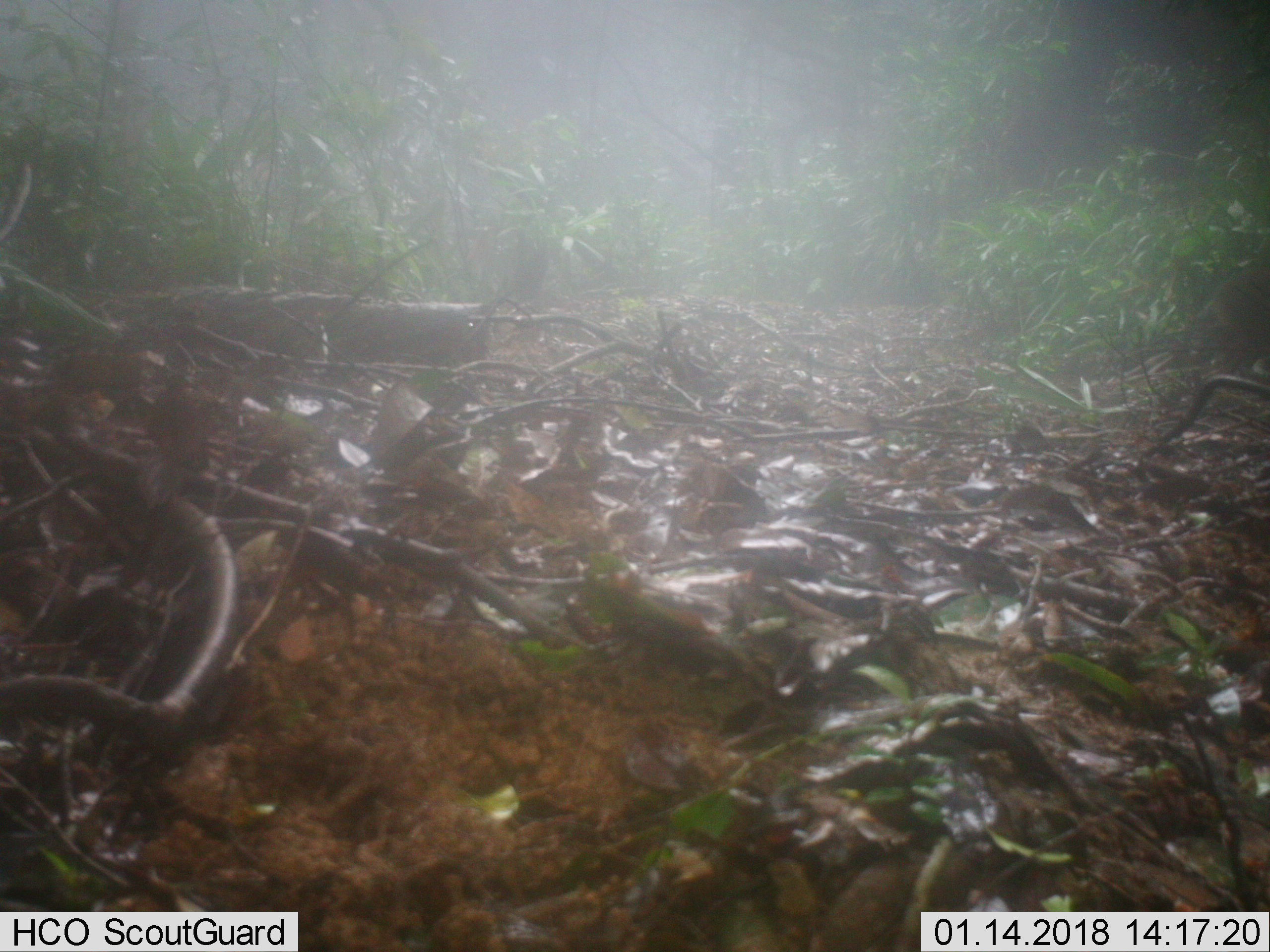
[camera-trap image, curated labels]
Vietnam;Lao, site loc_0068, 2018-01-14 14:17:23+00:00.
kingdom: Animalia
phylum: Chordata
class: Mammalia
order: Artiodactyla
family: Suidae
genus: Sus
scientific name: Sus scrofa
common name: eurasian wild pig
Eurasian wild pig (Sus scrofa). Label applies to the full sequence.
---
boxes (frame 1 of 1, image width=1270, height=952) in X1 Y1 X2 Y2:
eurasian wild pig: 1204 268 1267 378